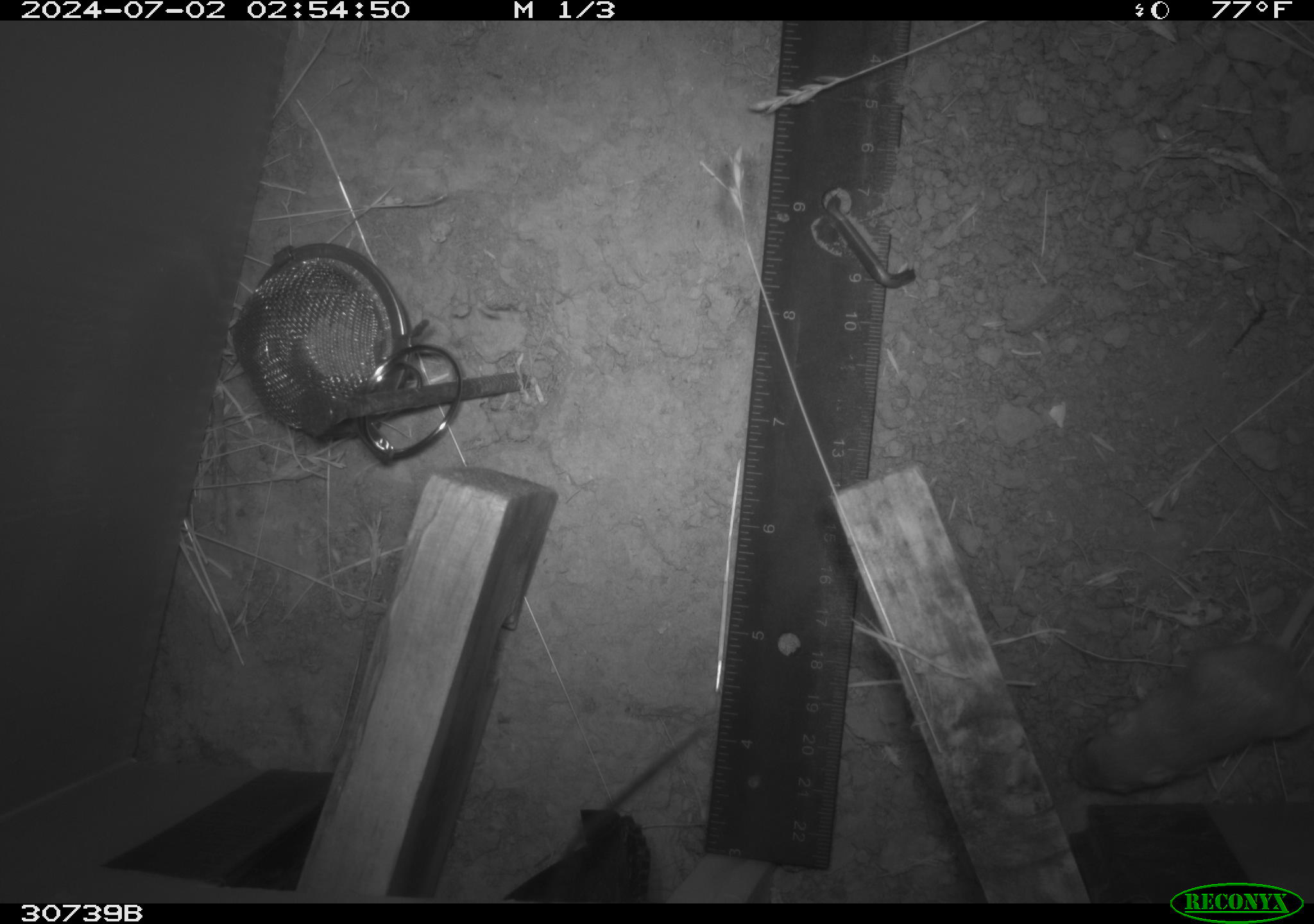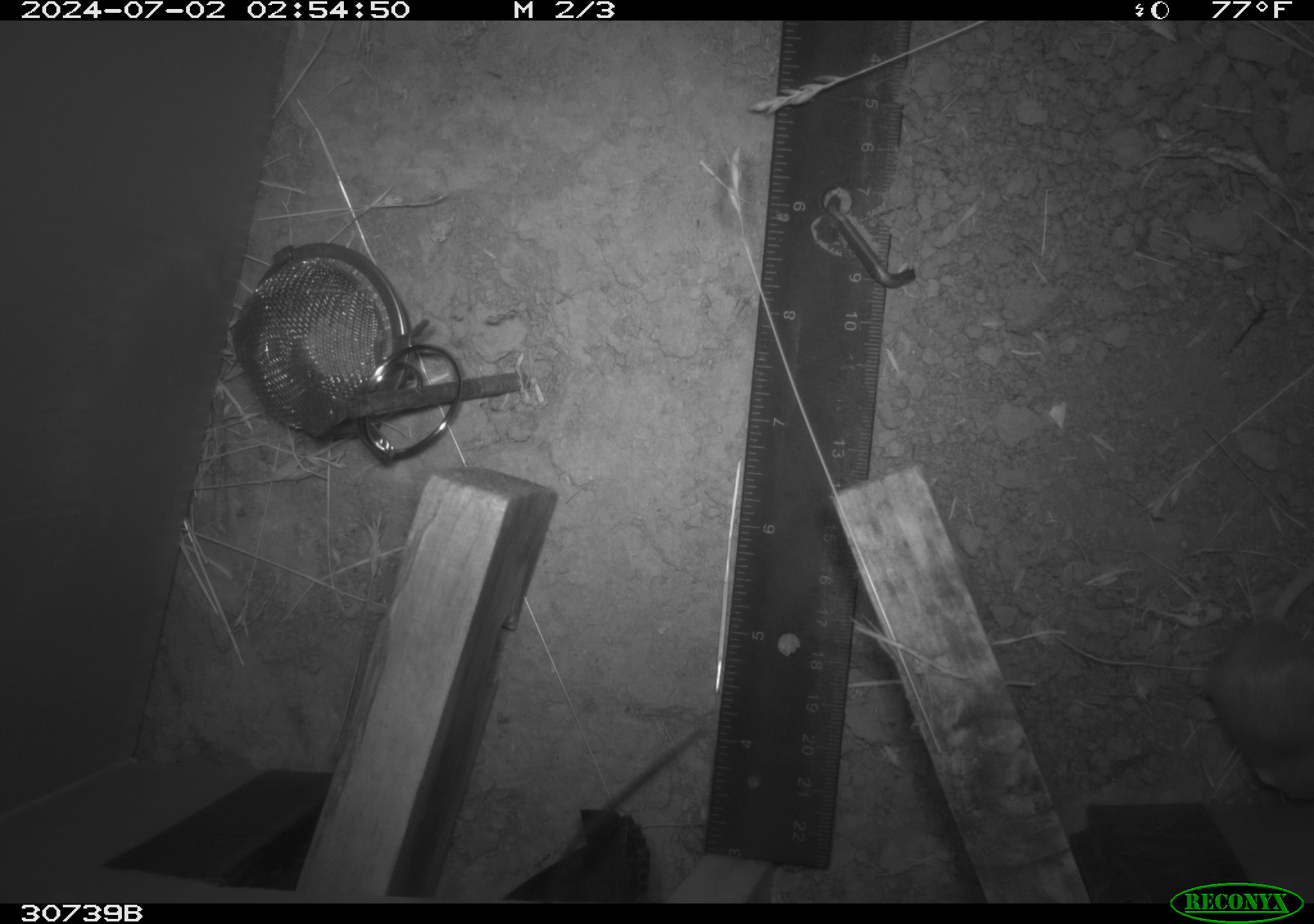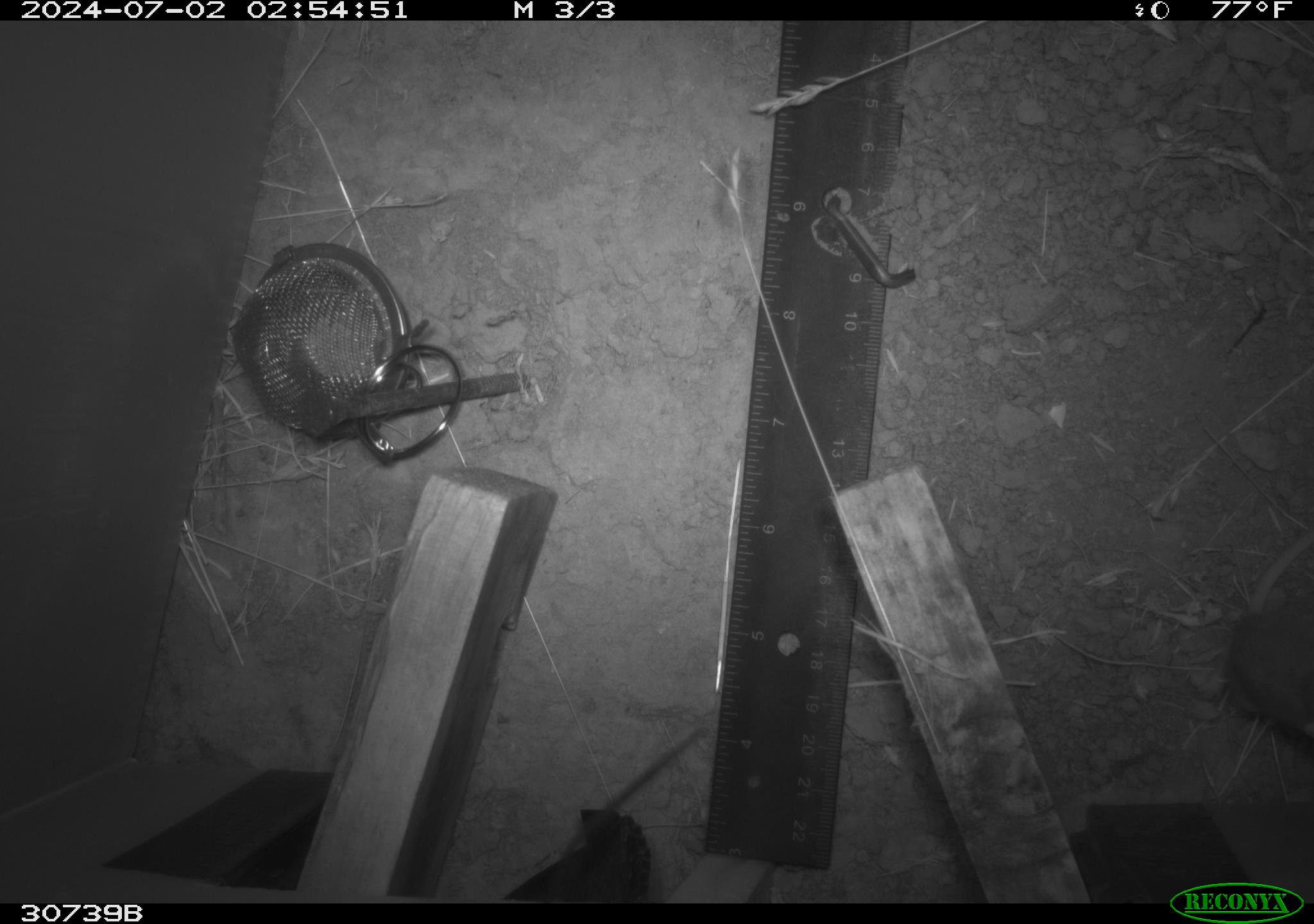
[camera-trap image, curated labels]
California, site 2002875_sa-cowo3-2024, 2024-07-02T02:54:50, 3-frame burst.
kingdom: Animalia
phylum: Chordata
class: Mammalia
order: Rodentia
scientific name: Rodentia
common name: mouse species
Mouse species (Rodentia).